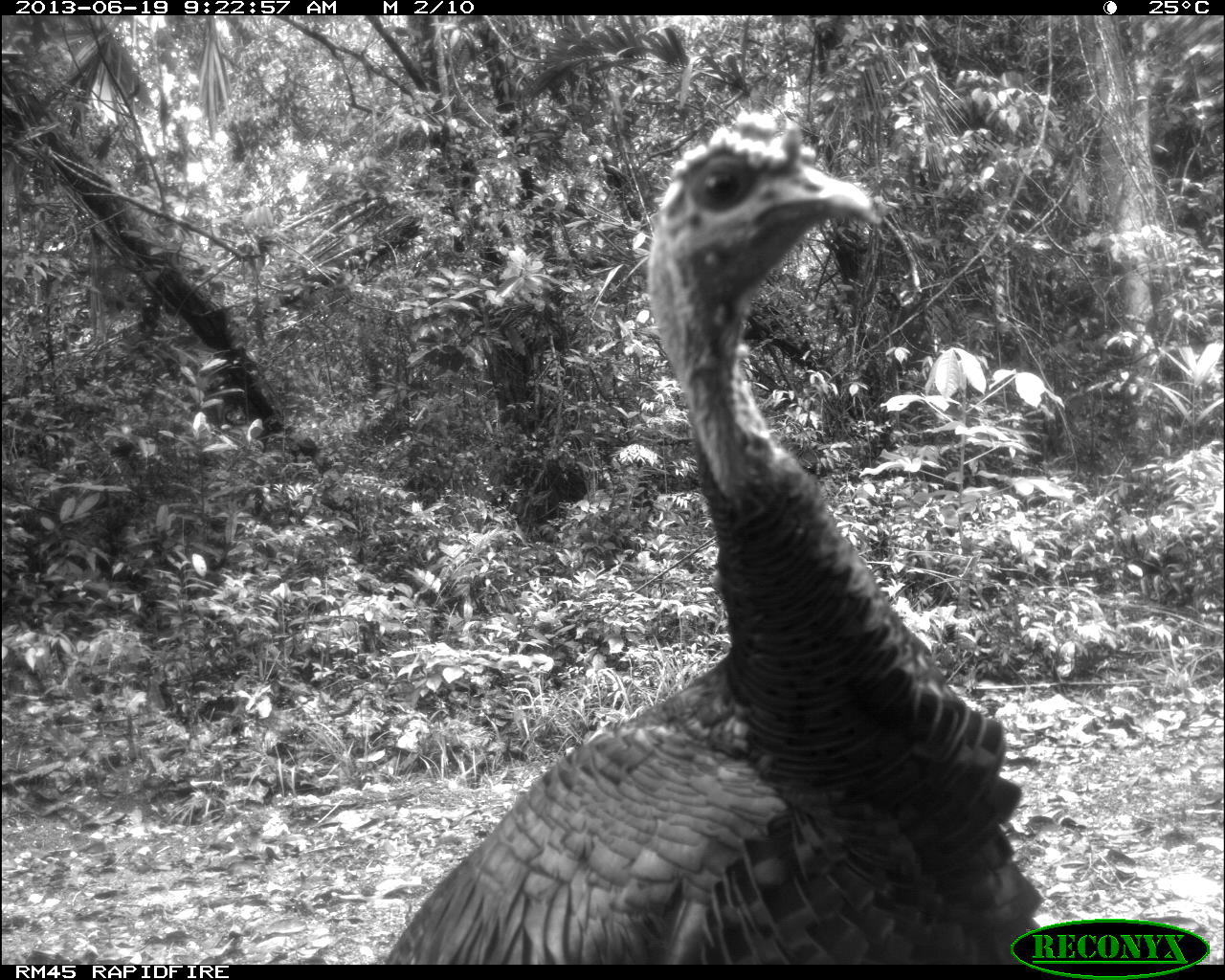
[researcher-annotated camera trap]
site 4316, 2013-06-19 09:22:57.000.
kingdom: Animalia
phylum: Chordata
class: Aves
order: Galliformes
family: Phasianidae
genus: Meleagris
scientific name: Meleagris ocellata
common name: ocellated turkey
Meleagris ocellata (ocellated turkey), count 1, sex male.